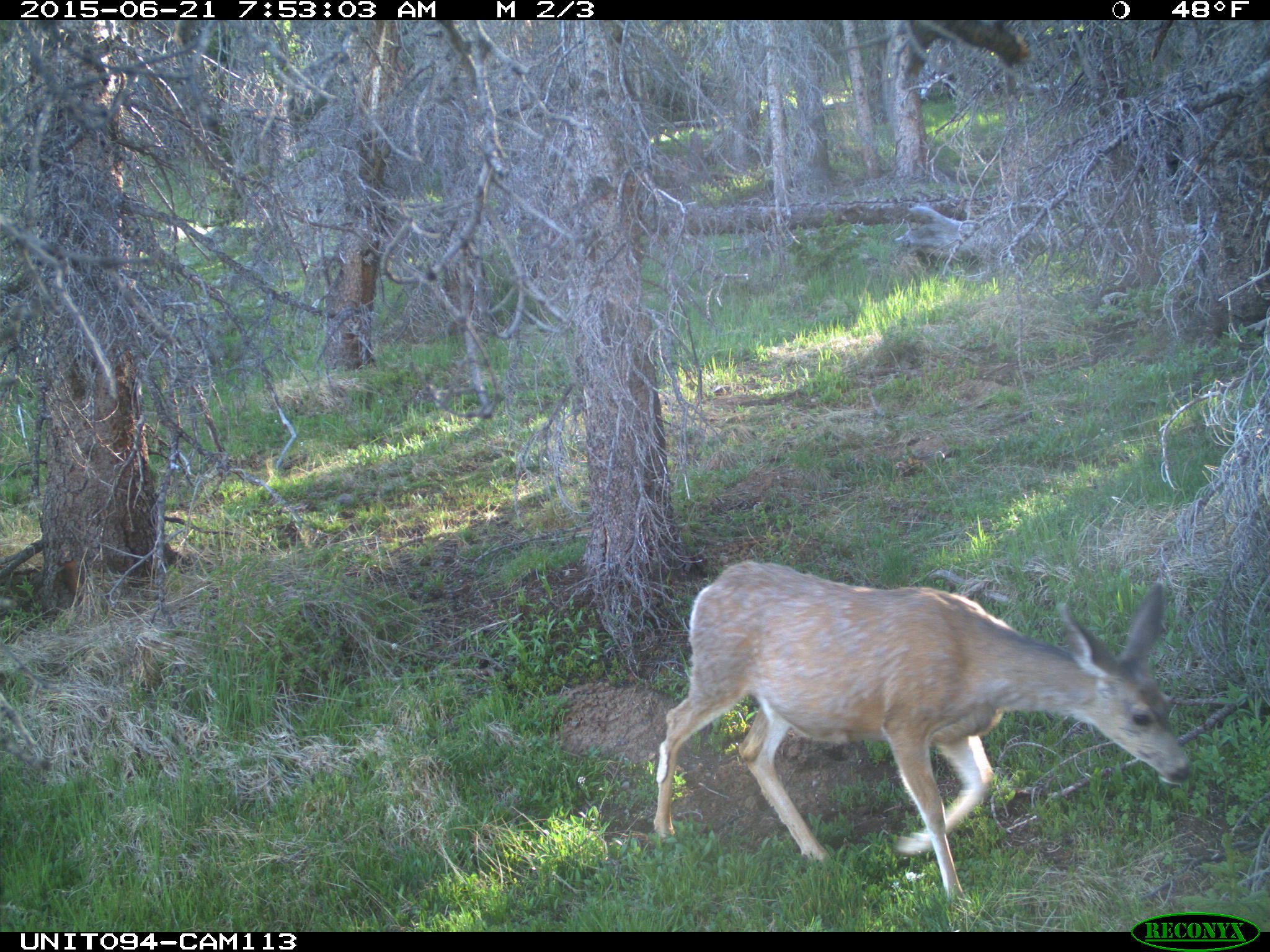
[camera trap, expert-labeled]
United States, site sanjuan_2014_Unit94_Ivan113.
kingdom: Animalia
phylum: Chordata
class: Mammalia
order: Artiodactyla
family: Cervidae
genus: Odocoileus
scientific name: Odocoileus hemionus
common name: mule deer